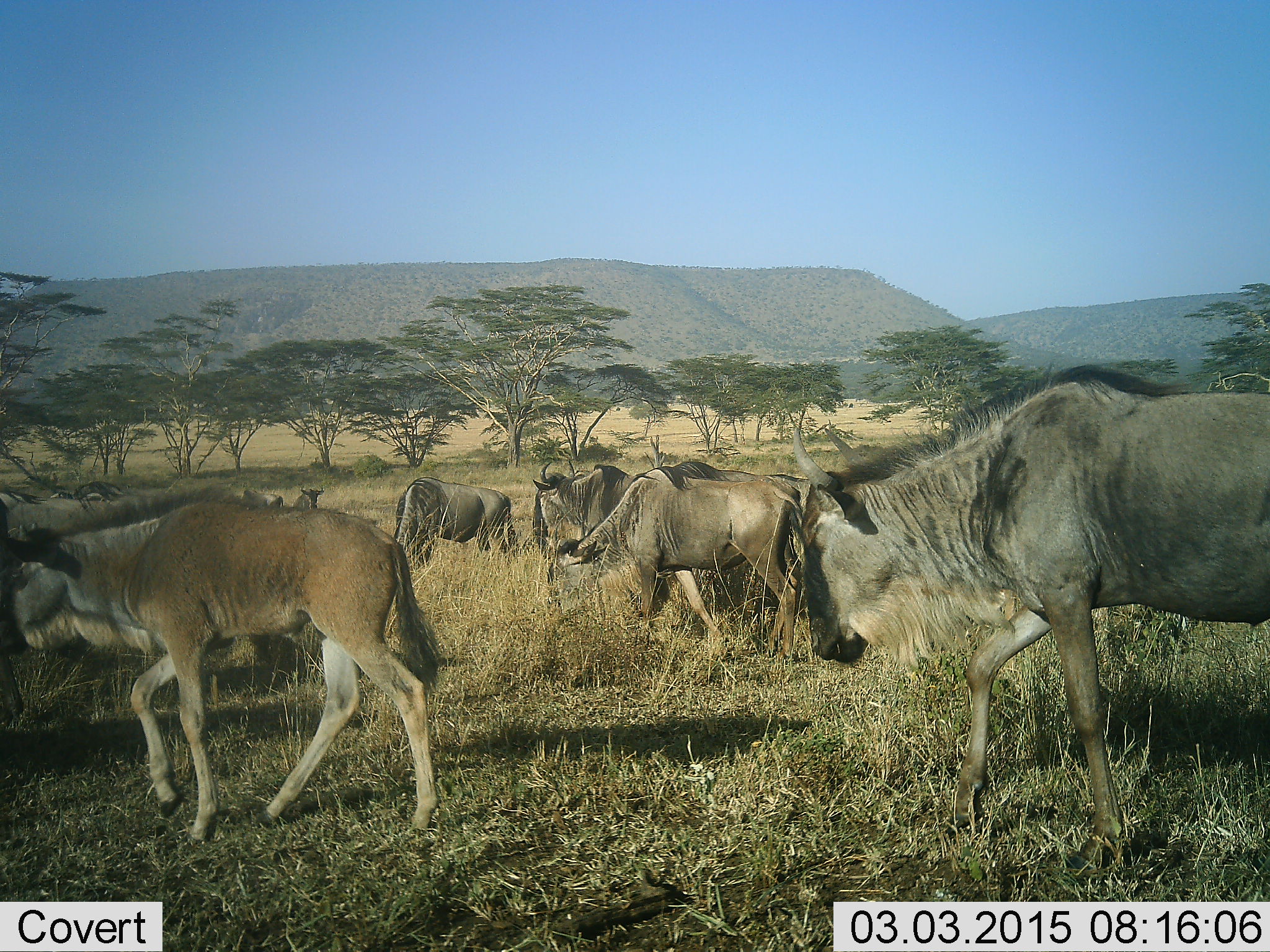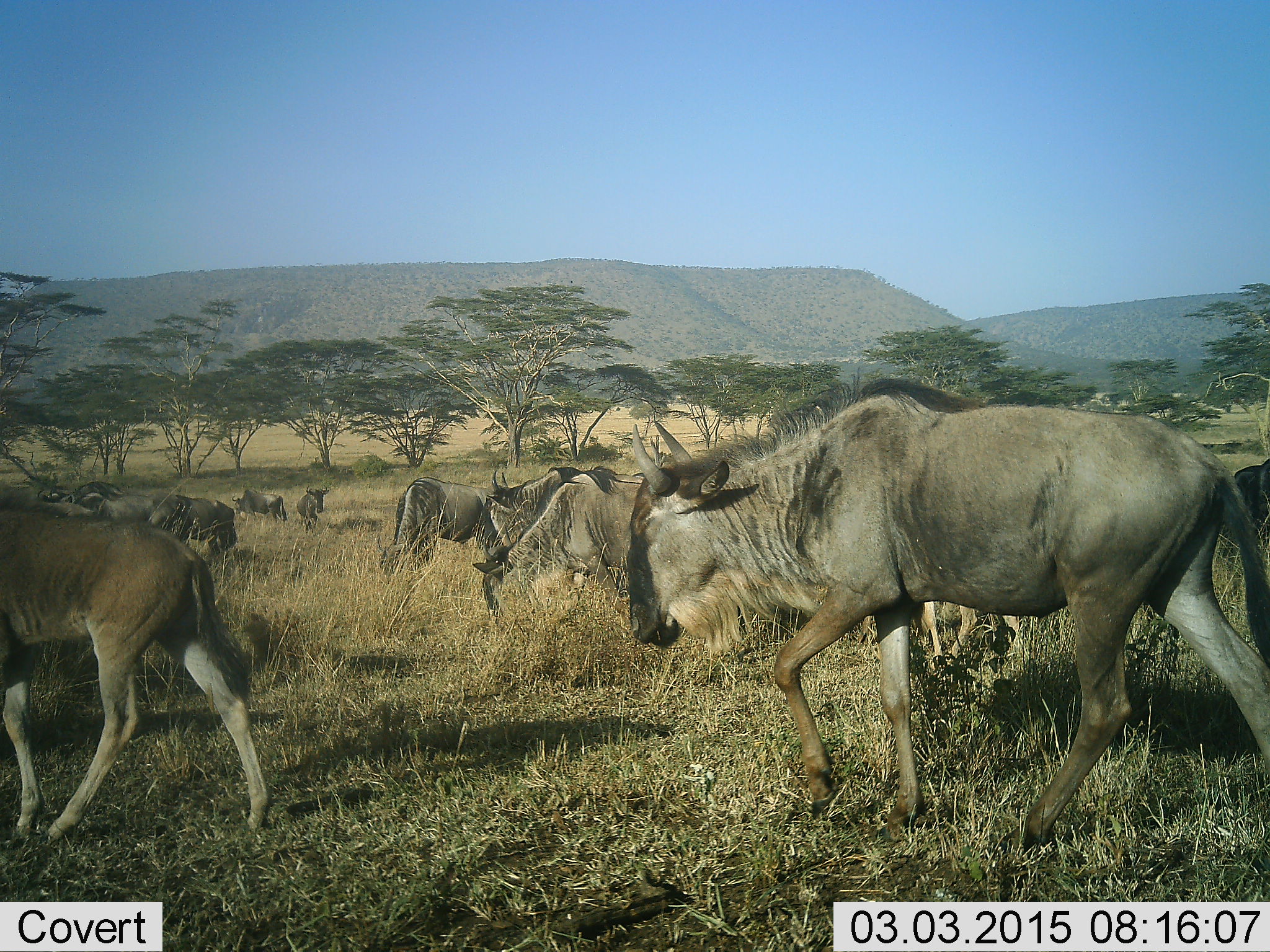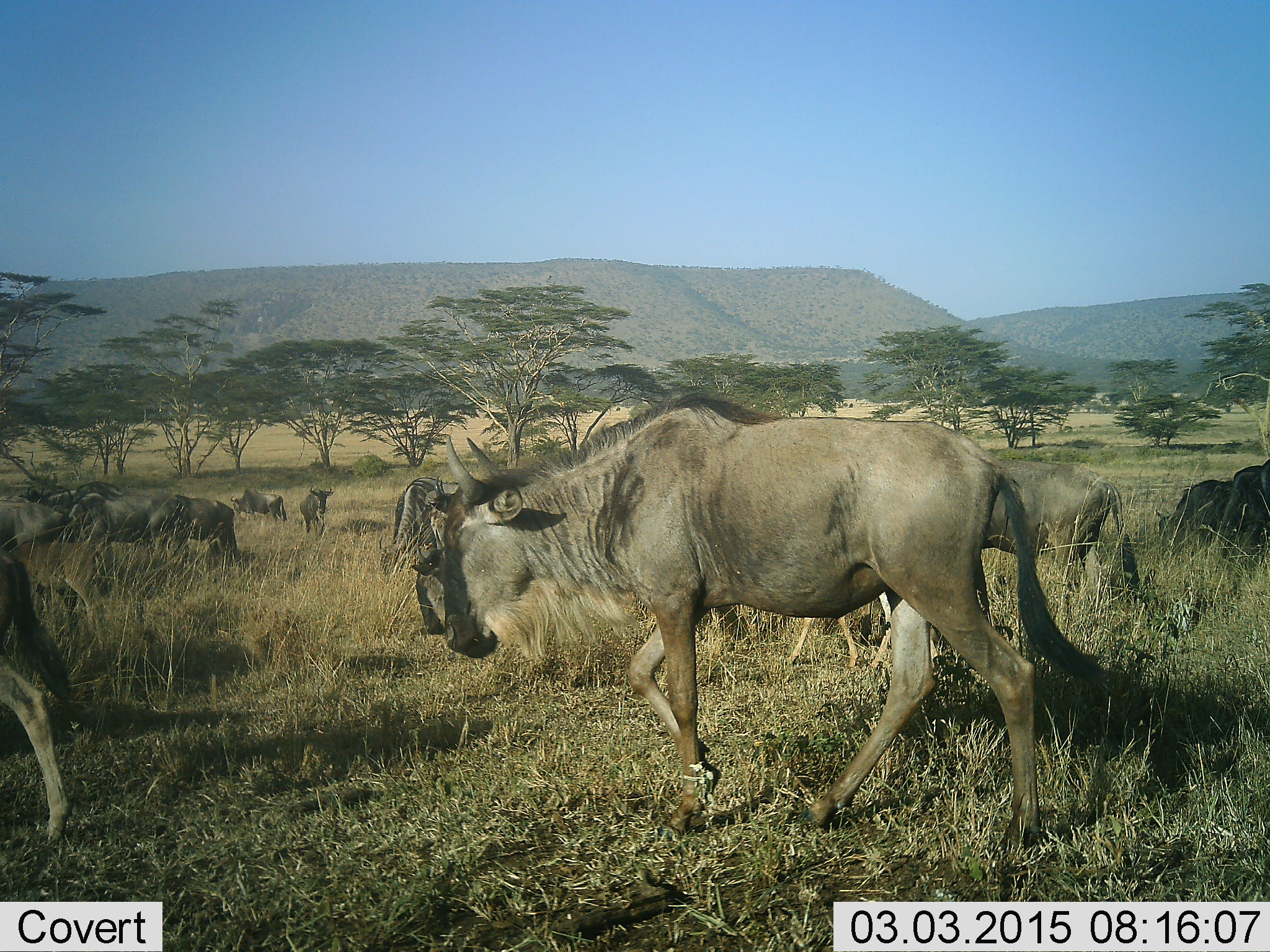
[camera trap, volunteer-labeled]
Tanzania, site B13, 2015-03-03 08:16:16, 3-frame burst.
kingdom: Animalia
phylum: Chordata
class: Mammalia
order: Artiodactyla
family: Bovidae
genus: Connochaetes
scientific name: Connochaetes taurinus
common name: blue wildebeest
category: wildebeest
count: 11-50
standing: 80%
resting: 10%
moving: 100%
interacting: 0%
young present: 50%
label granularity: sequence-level